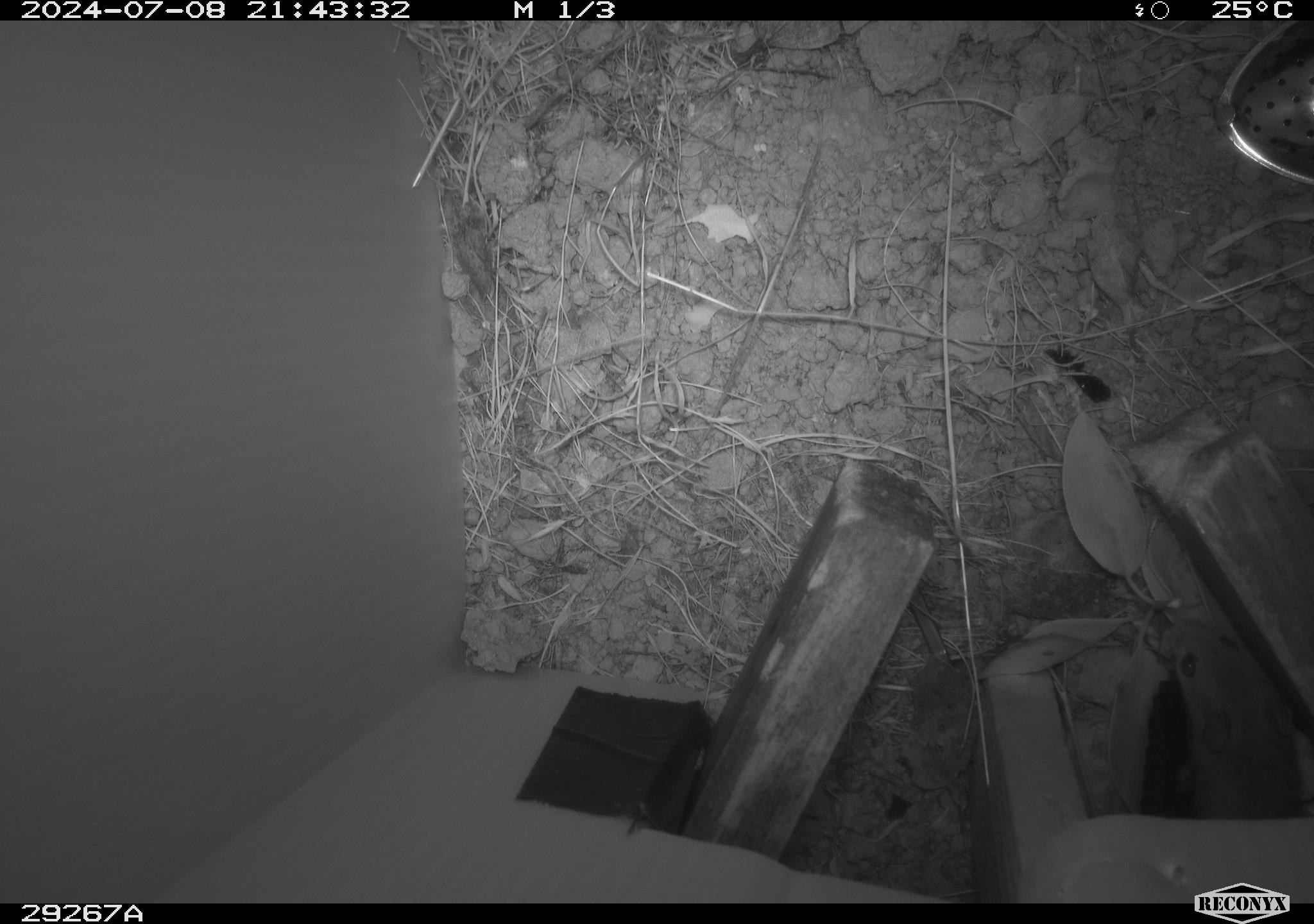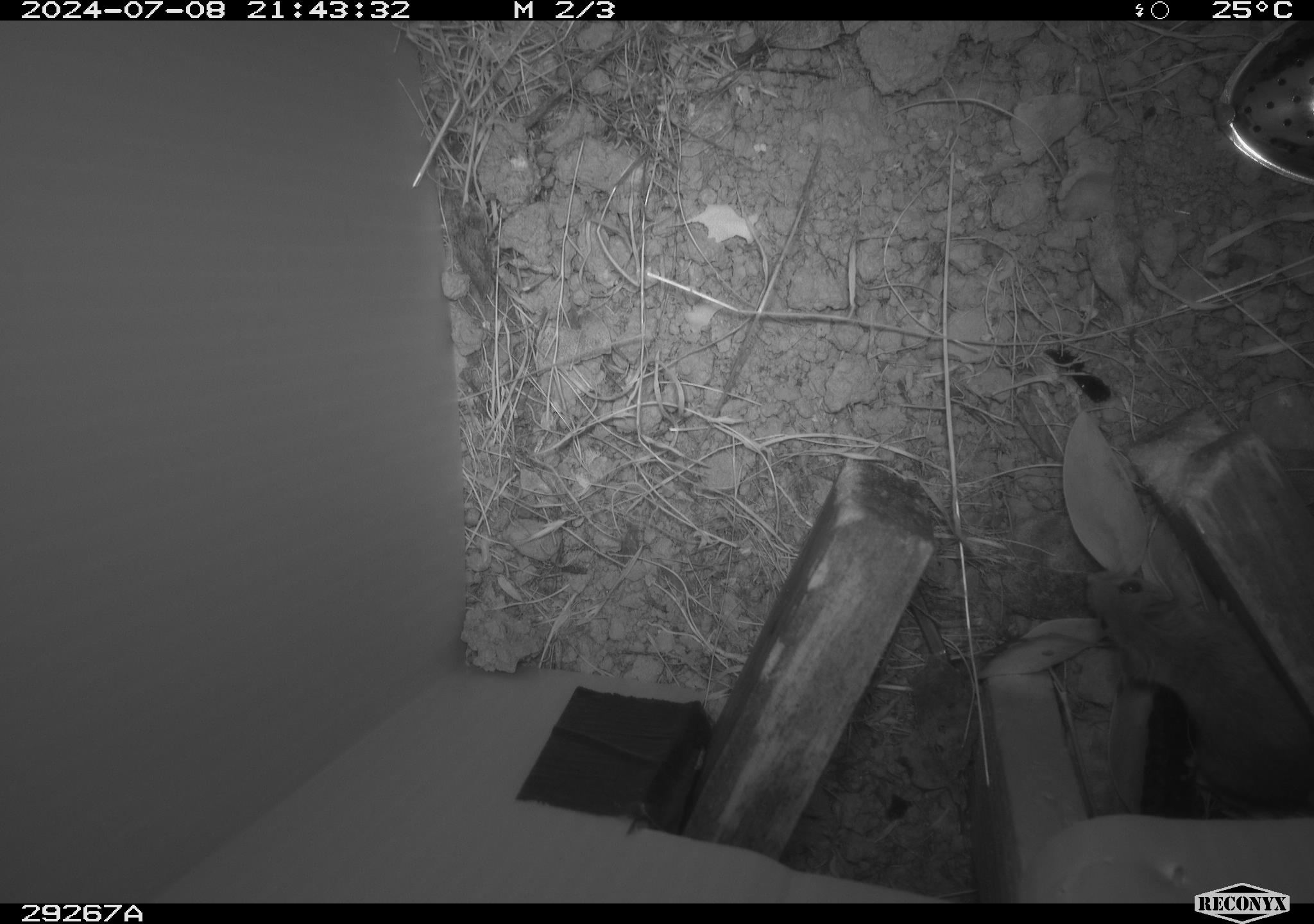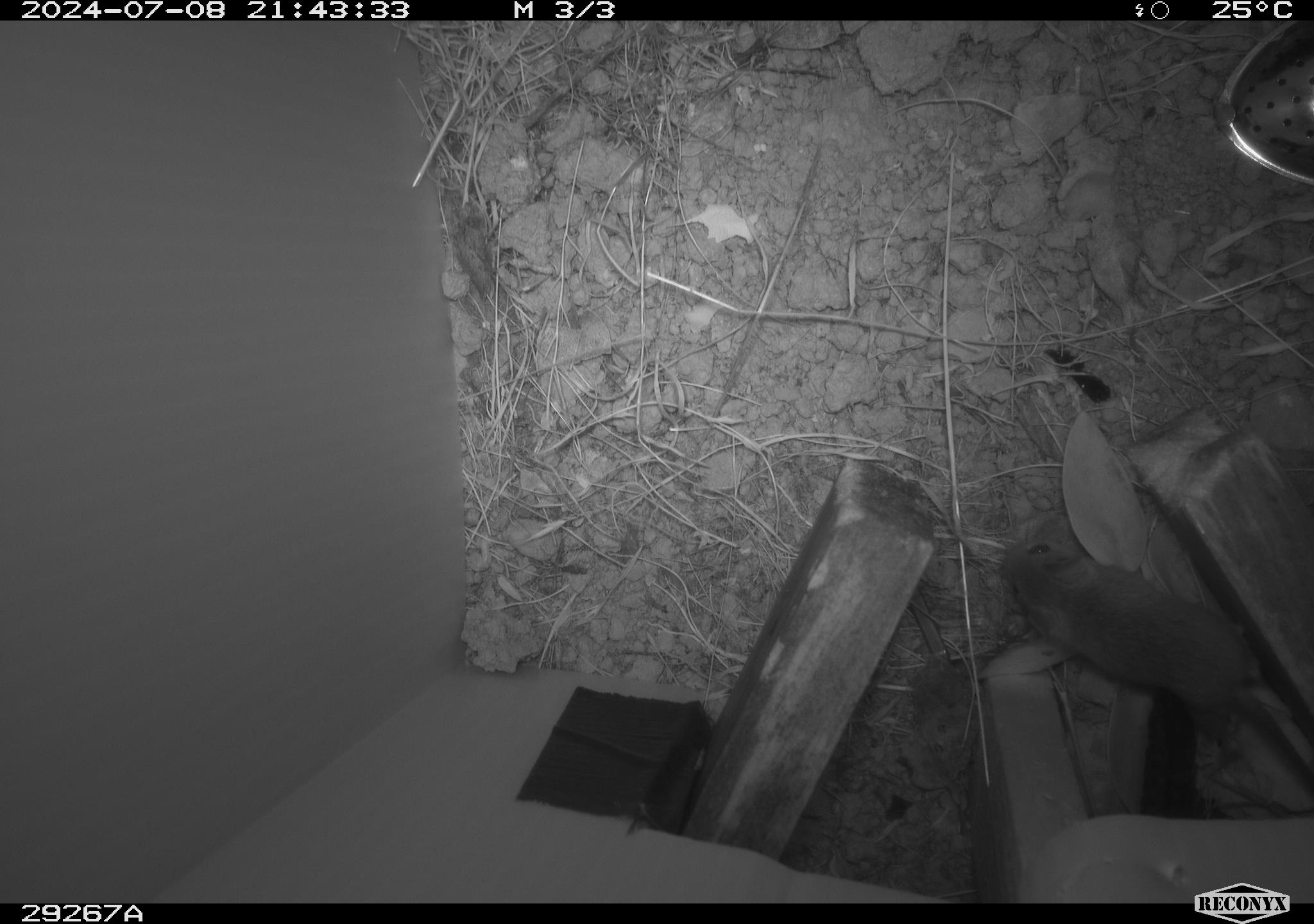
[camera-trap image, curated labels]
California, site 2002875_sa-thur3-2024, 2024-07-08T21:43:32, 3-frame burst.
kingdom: Animalia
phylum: Chordata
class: Mammalia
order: Rodentia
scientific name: Rodentia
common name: mouse species